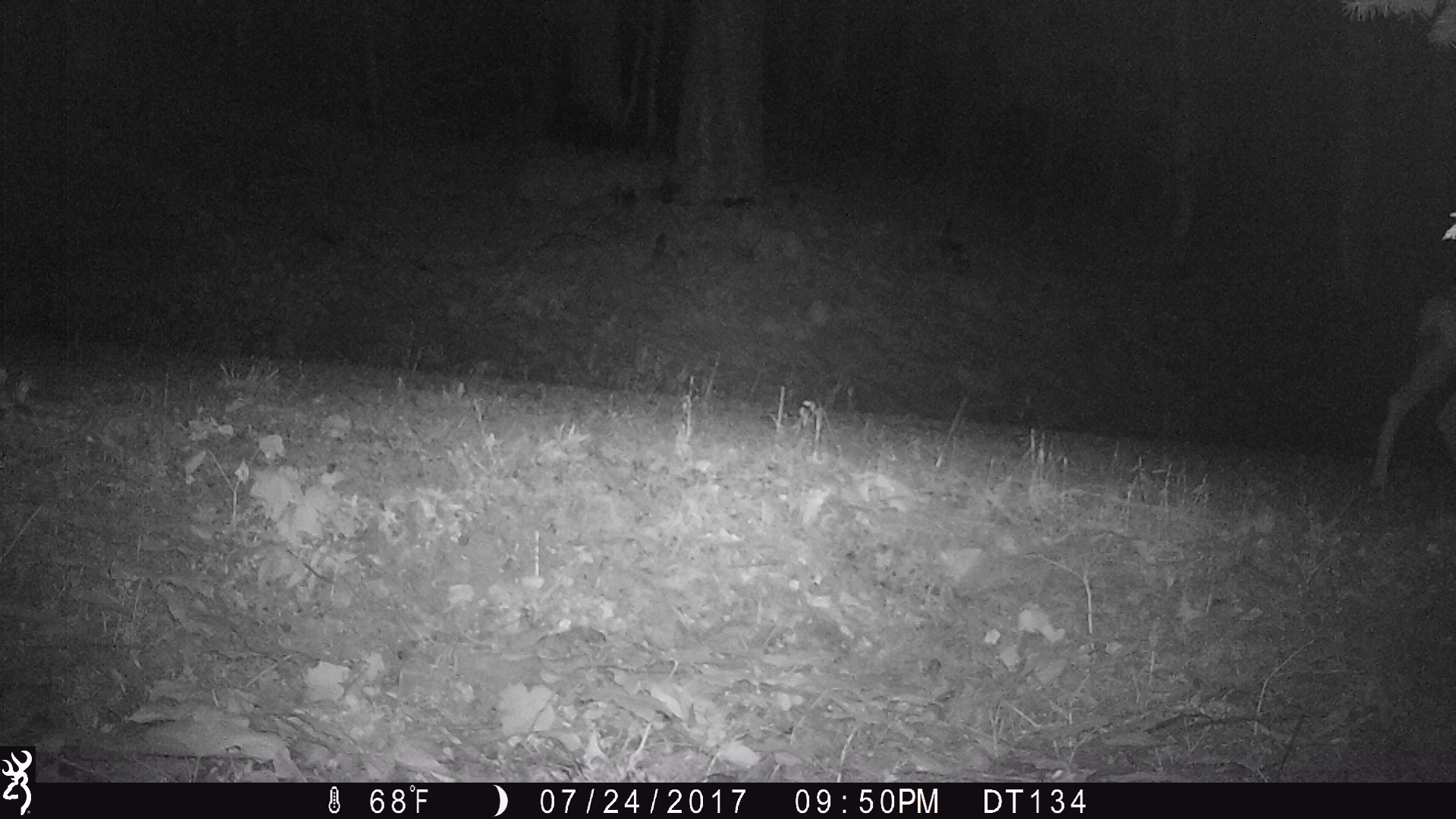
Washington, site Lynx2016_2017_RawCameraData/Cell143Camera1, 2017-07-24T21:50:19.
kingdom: Animalia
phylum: Chordata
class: Mammalia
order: Artiodactyla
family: Cervidae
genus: Odocoileus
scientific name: Odocoileus hemionus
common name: mule deer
Odocoileus hemionus (mule deer). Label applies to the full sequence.